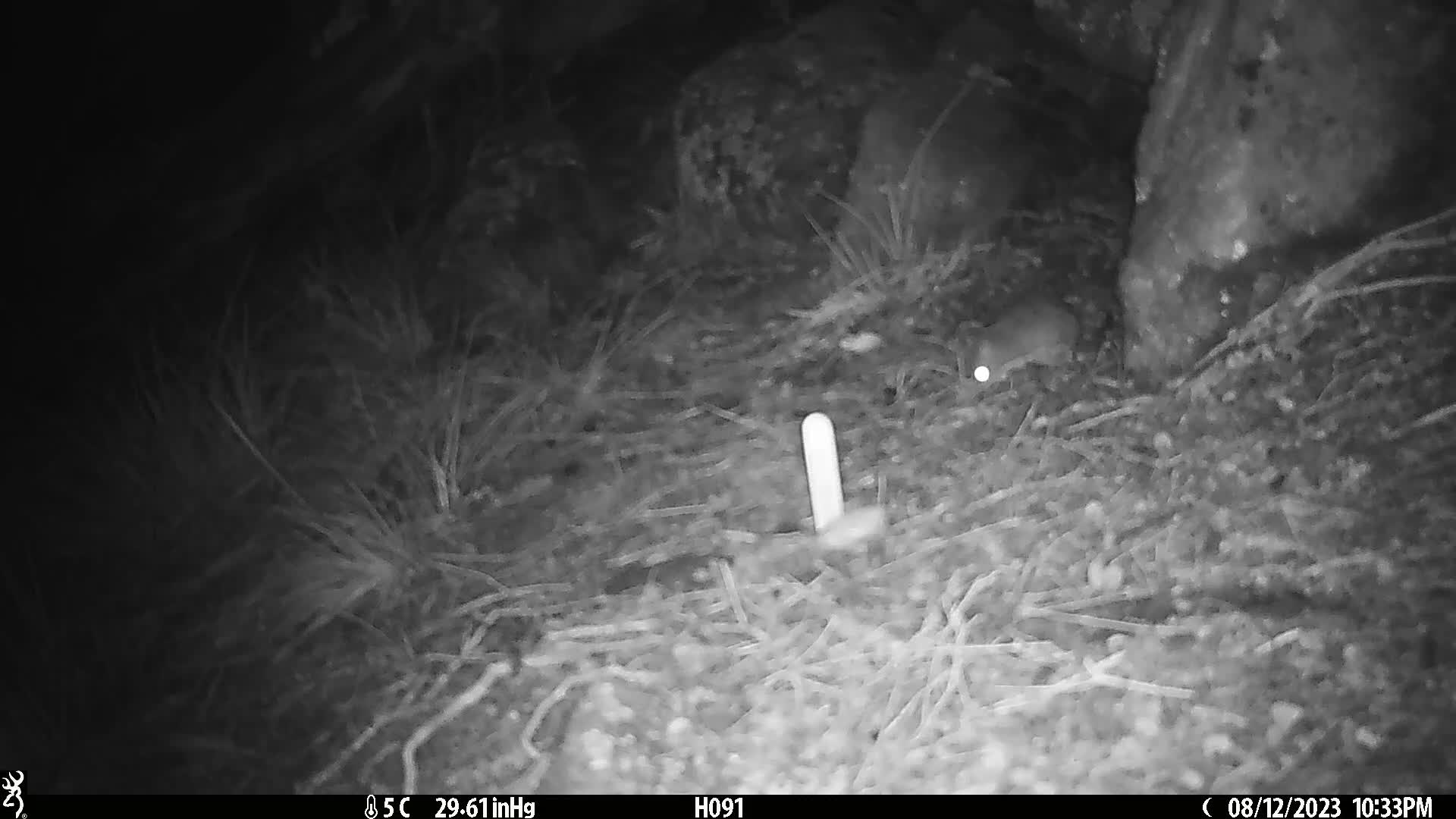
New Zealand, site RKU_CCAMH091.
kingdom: Animalia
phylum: Chordata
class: Mammalia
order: Rodentia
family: Muridae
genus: Rattus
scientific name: Rattus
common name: rat